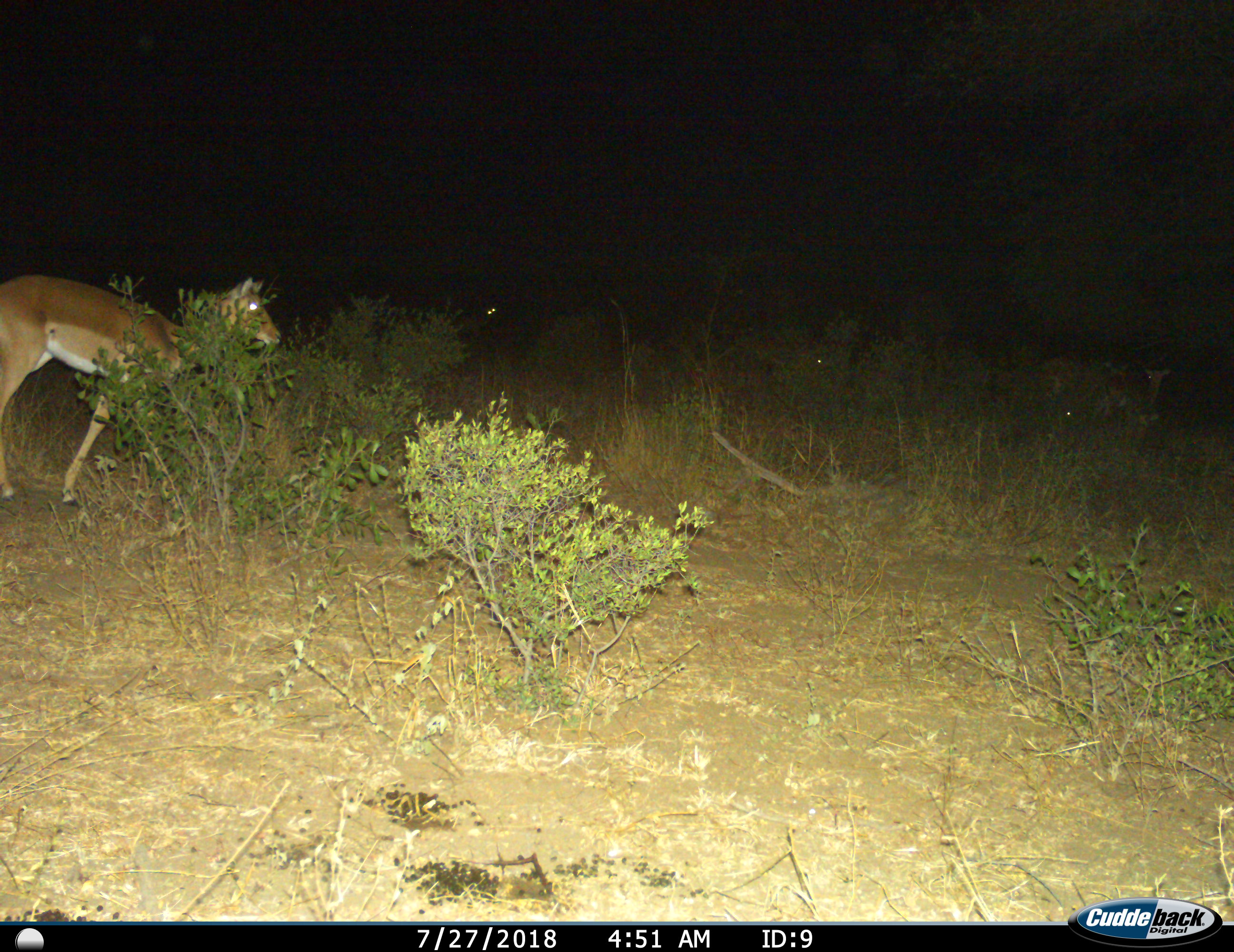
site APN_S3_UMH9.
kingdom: Animalia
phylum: Chordata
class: Mammalia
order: Artiodactyla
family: Bovidae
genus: Aepyceros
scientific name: Aepyceros melampus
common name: impala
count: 1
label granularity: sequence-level